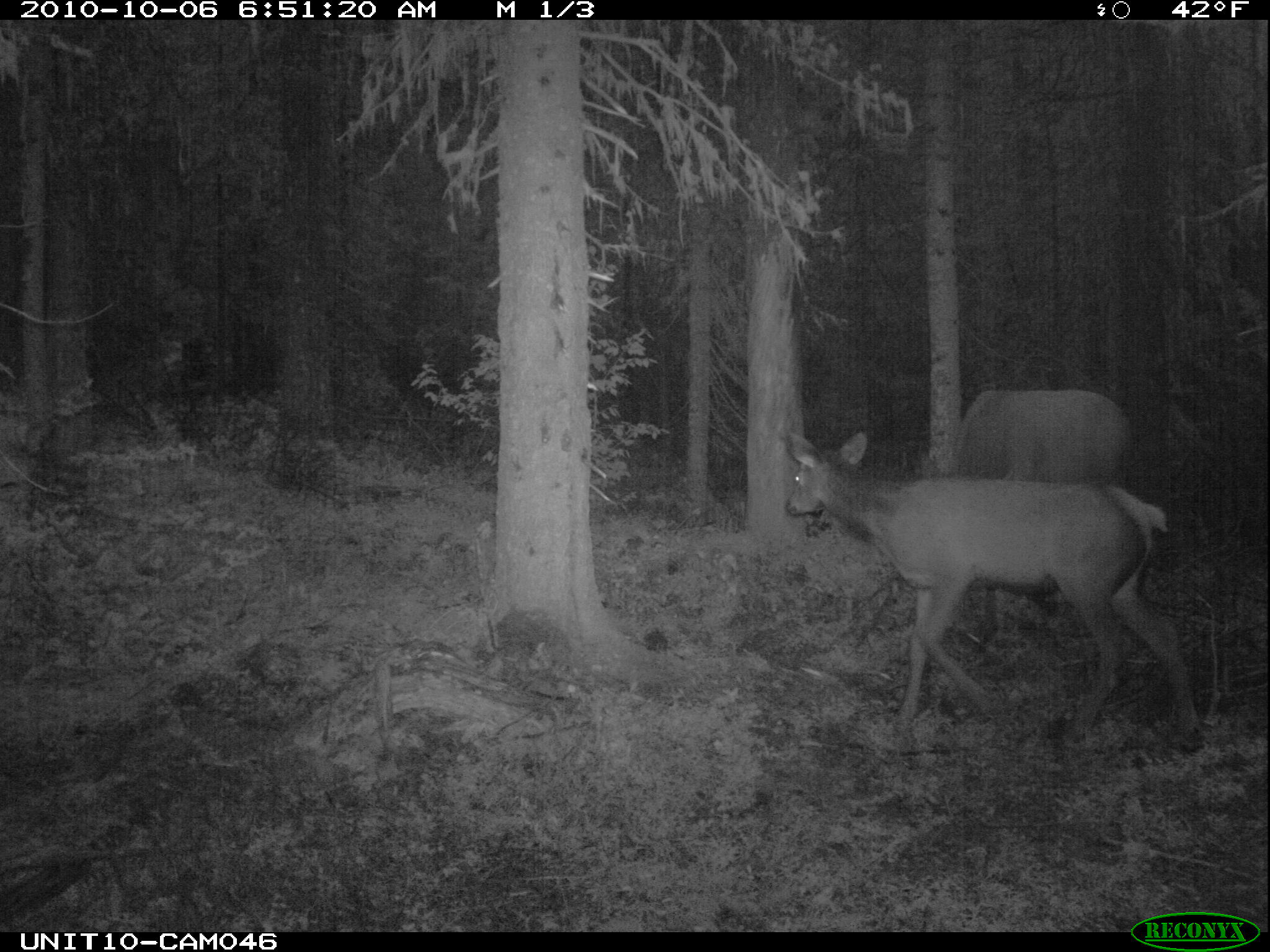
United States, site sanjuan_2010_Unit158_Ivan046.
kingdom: Animalia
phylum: Chordata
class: Mammalia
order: Artiodactyla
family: Cervidae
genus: Cervus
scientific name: Cervus elaphus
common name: red deer